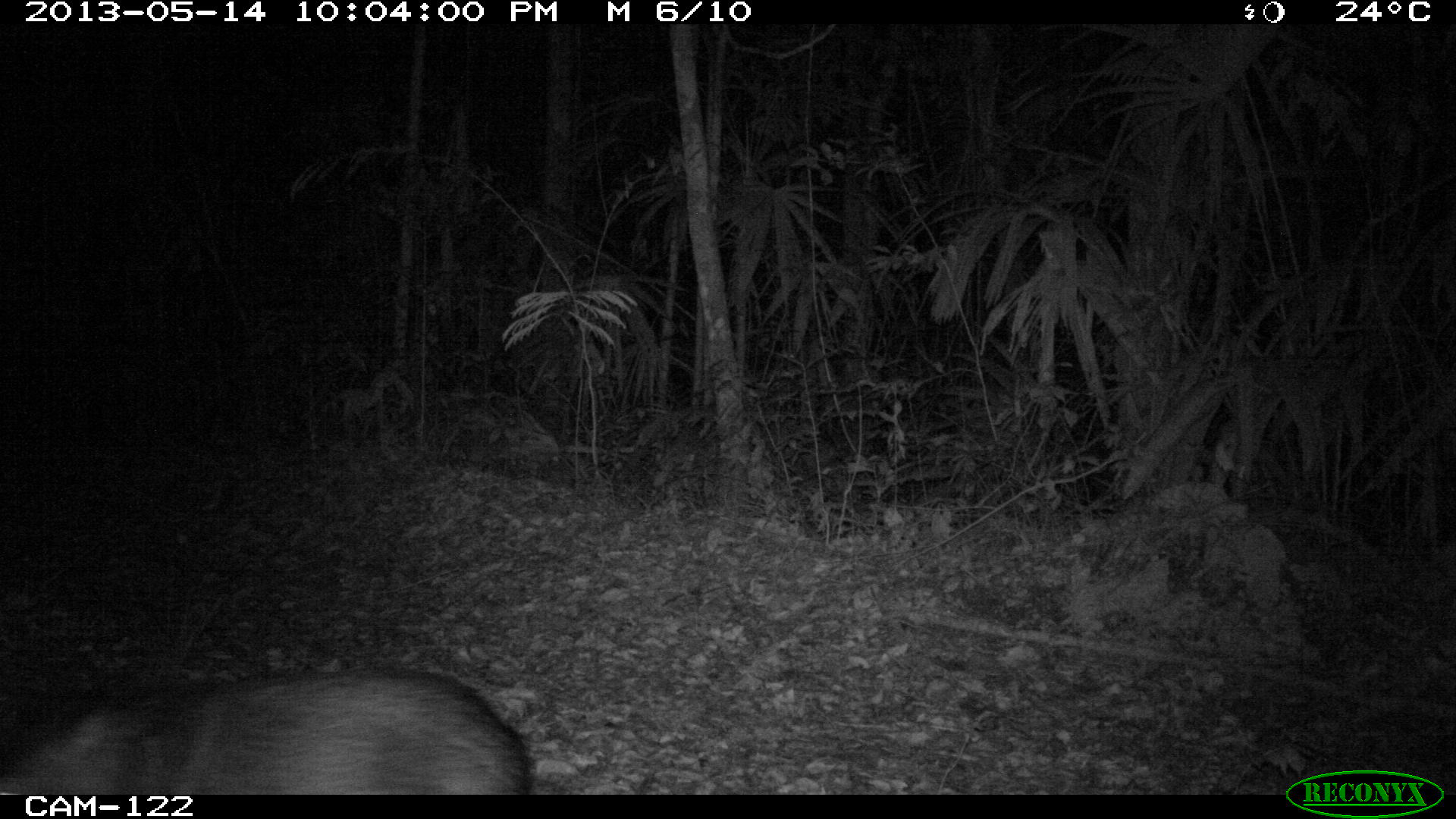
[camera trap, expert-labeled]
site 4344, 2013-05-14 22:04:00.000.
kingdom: Animalia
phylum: Chordata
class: Mammalia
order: Artiodactyla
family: Tayassuidae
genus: Pecari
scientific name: Pecari tajacu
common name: collared peccary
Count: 9.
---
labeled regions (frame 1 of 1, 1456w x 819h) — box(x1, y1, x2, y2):
pecari tajacu: box(0, 660, 530, 794)